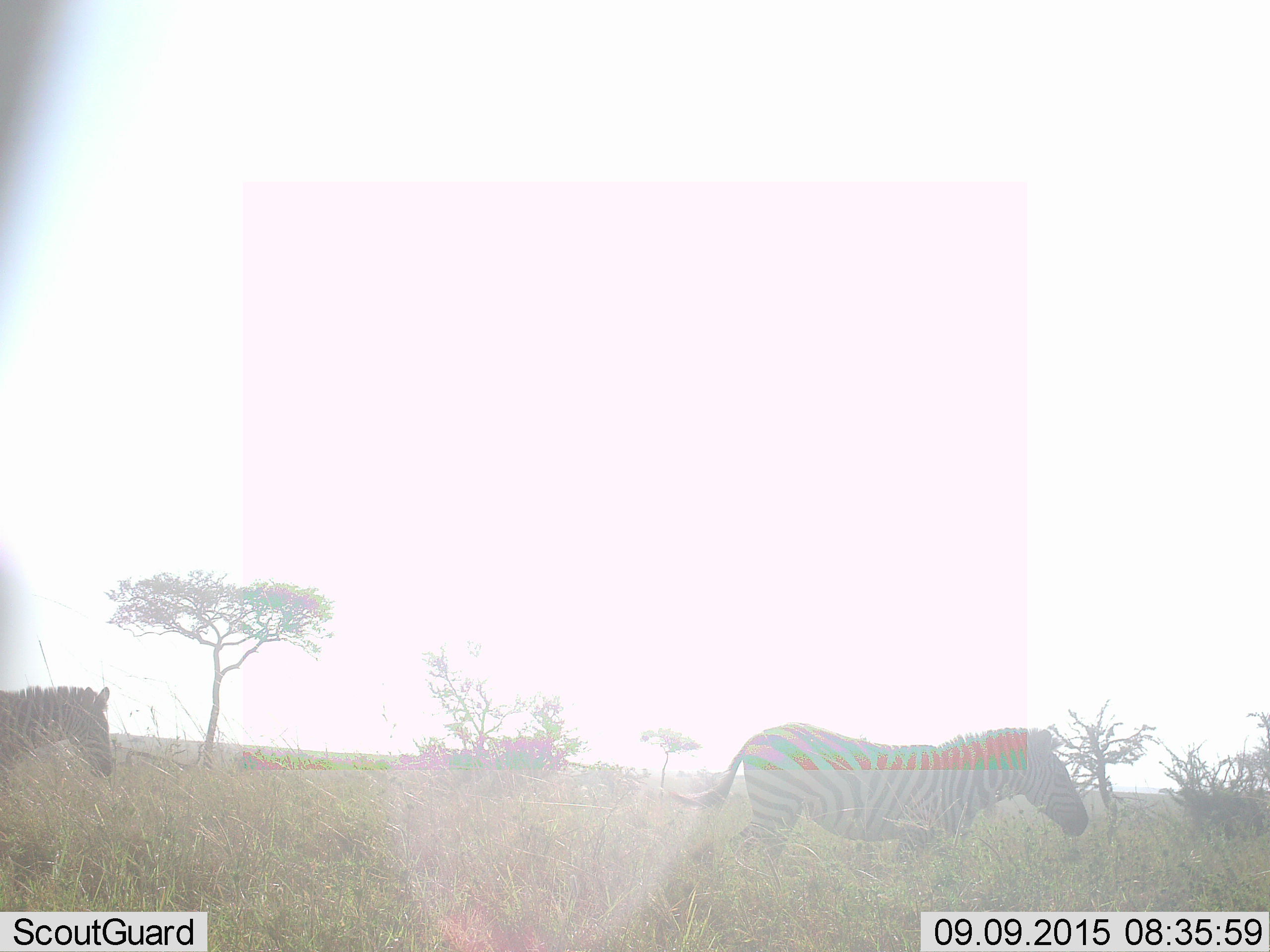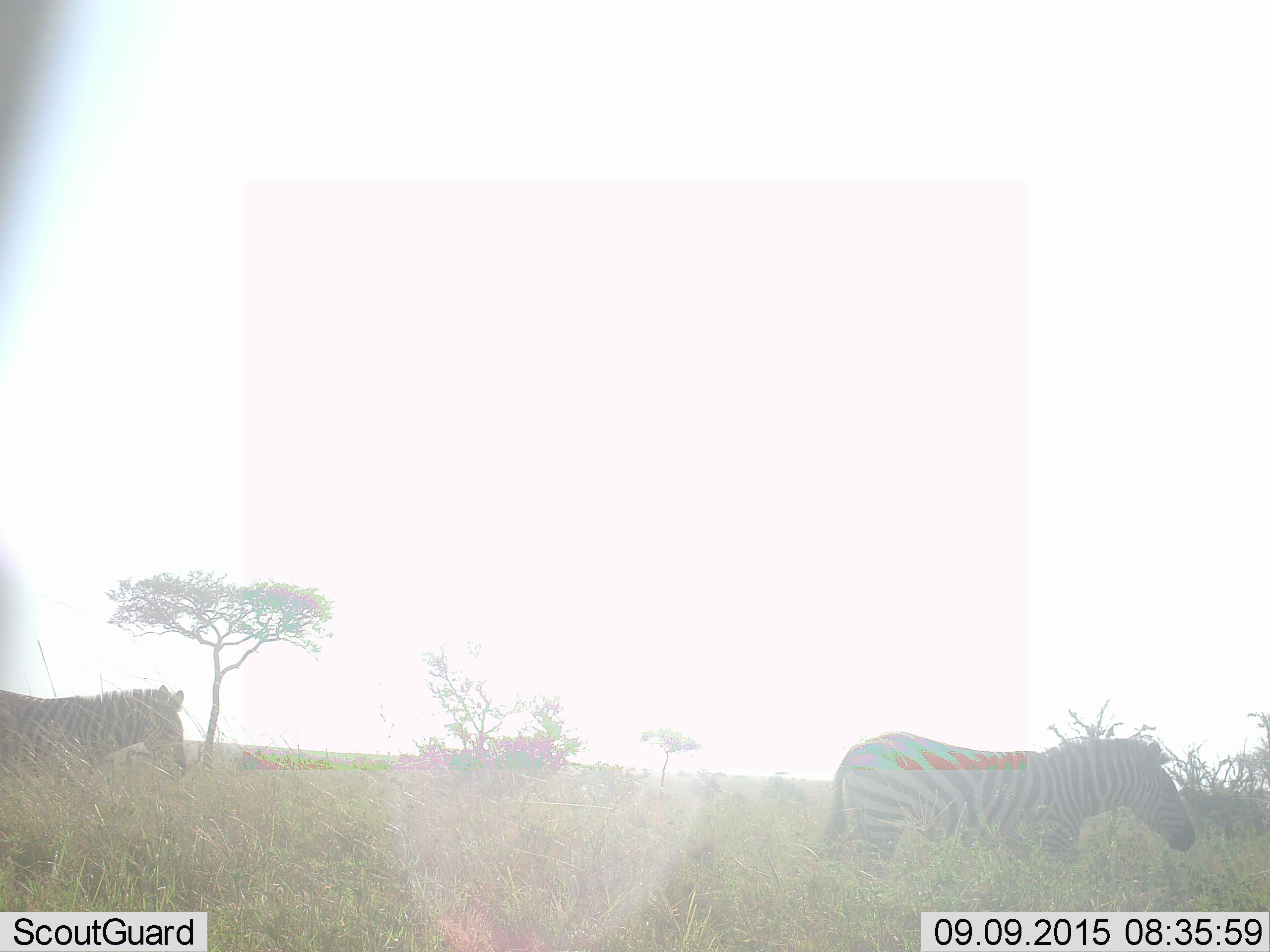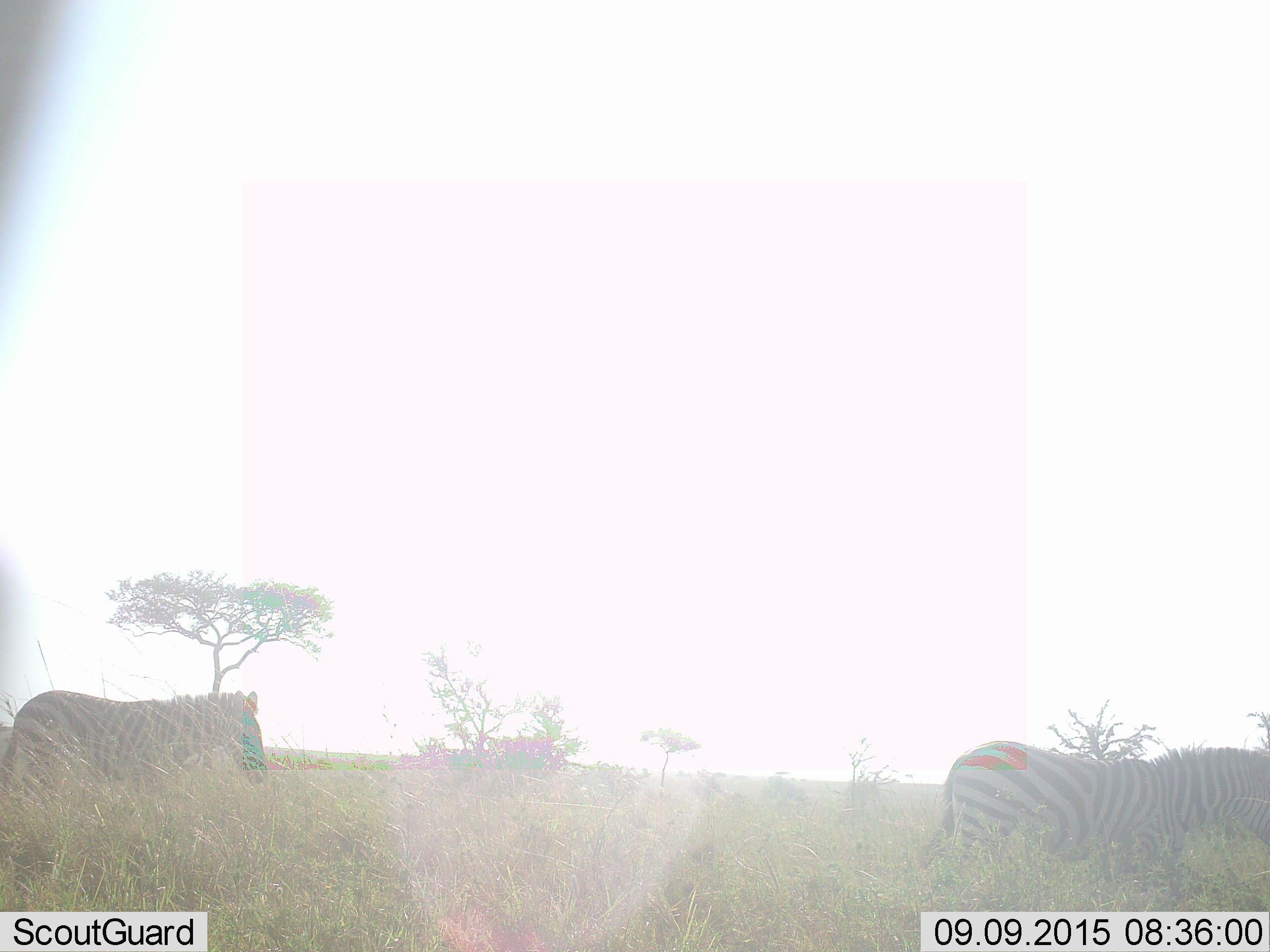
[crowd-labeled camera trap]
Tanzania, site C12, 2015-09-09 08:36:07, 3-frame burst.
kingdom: Animalia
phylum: Chordata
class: Mammalia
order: Perissodactyla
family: Equidae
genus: Equus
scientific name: Equus quagga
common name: plains zebra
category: zebra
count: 2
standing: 14%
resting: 0%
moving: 93%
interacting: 0%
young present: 7%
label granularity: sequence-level